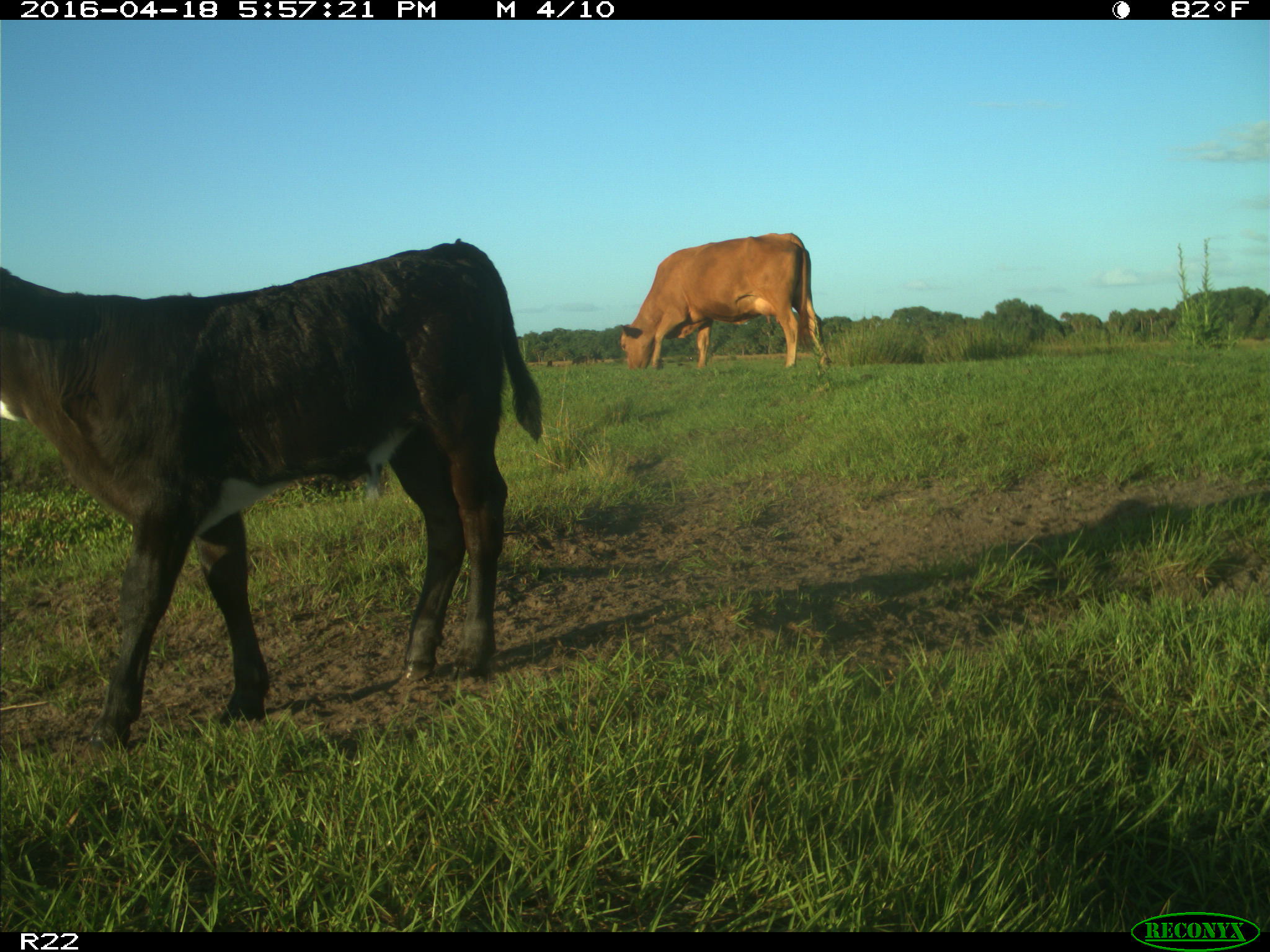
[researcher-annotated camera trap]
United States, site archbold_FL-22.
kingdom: Animalia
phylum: Chordata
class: Mammalia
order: Artiodactyla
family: Bovidae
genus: Bos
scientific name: Bos taurus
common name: domestic cow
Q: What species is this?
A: Bos taurus (domestic cow).